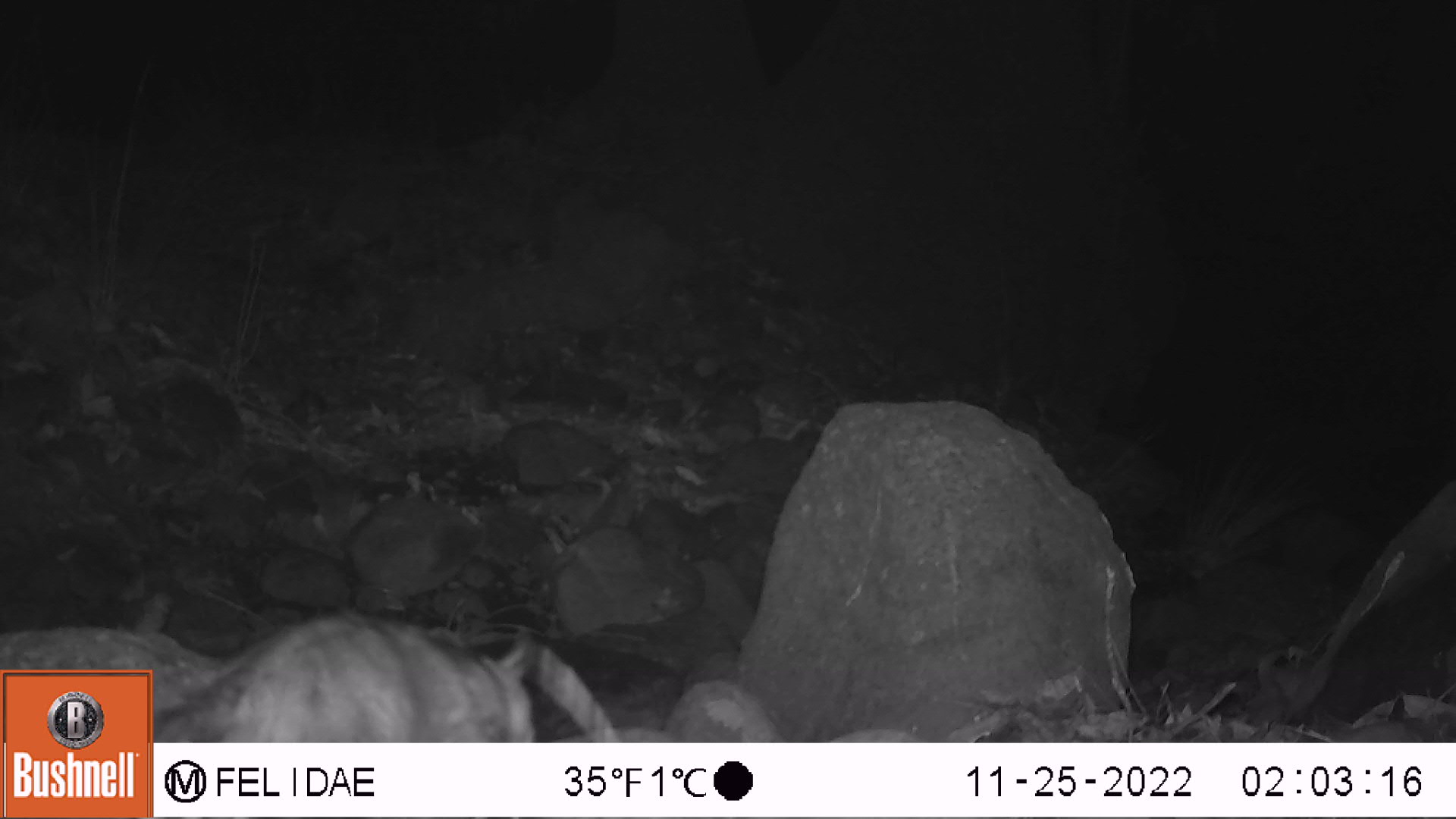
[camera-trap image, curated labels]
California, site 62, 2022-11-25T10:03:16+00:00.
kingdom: Animalia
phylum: Chordata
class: Mammalia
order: Didelphimorphia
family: Didelphidae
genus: Didelphis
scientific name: Didelphis virginiana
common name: virginia opossum